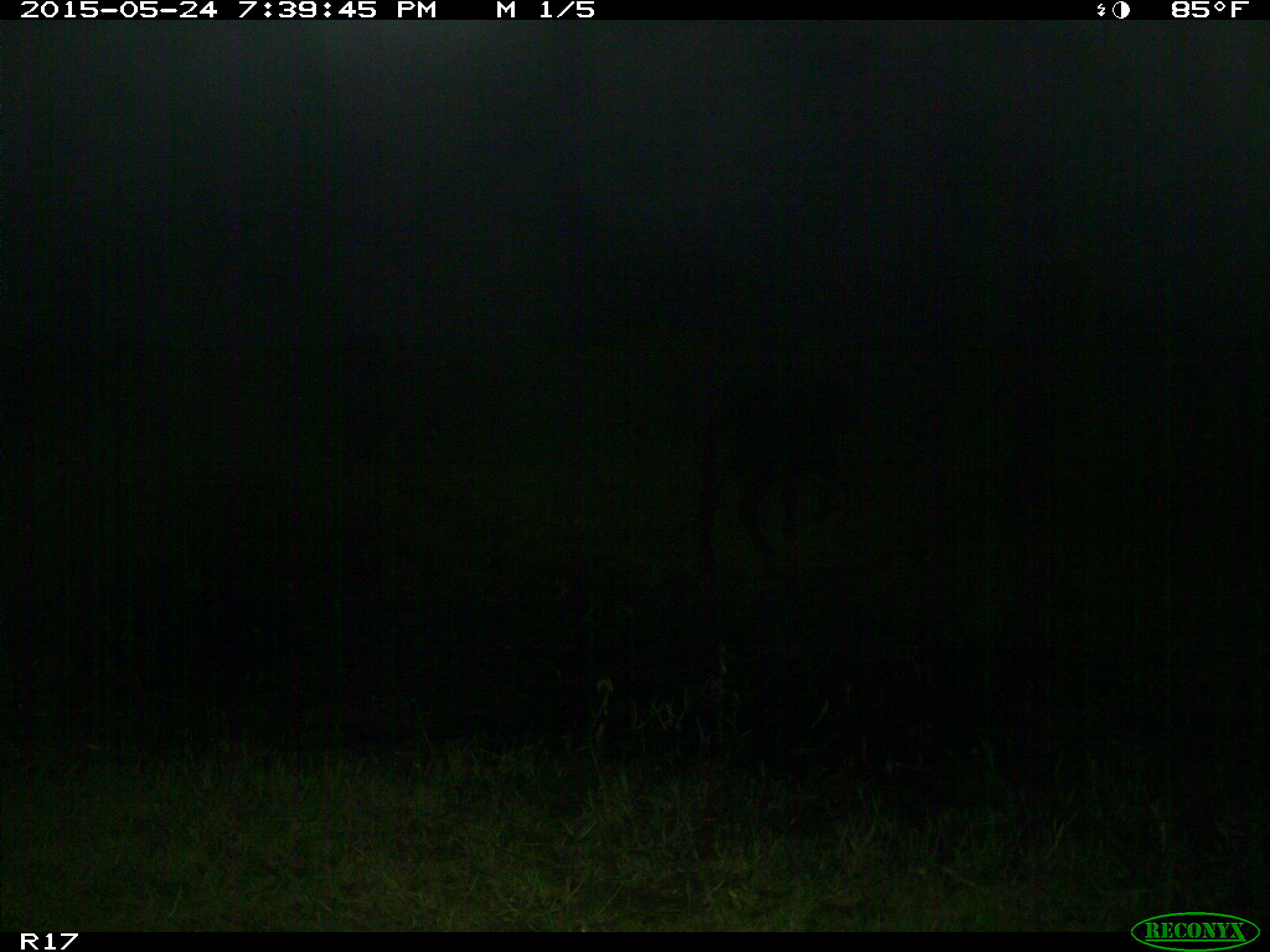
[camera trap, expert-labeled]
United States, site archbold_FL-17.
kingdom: Animalia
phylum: Chordata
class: Mammalia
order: Artiodactyla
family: Bovidae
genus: Bos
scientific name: Bos taurus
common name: domestic cow